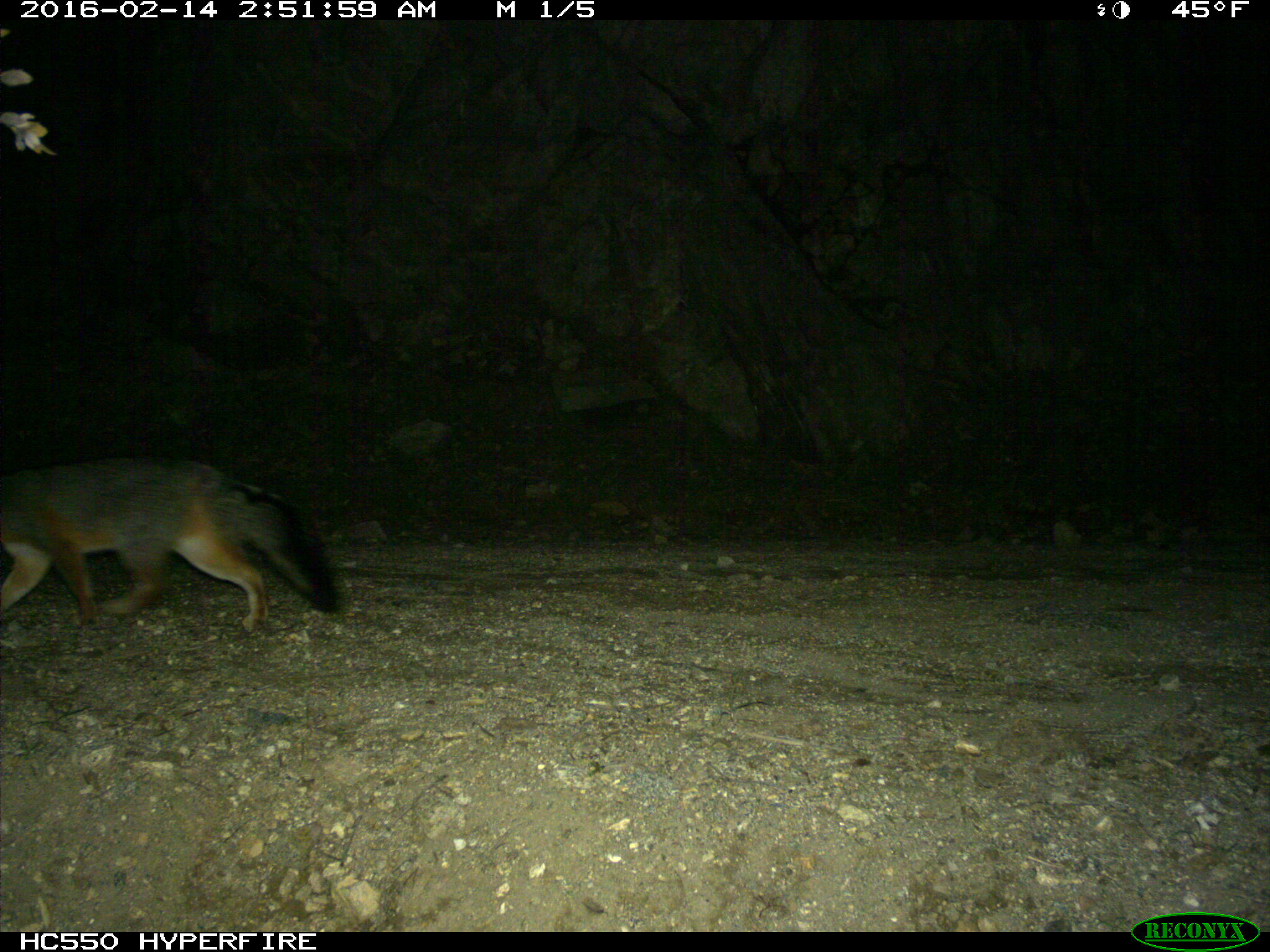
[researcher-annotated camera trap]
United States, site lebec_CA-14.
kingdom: Animalia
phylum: Chordata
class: Mammalia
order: Carnivora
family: Canidae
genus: Urocyon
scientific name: Urocyon cinereoargenteus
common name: gray fox